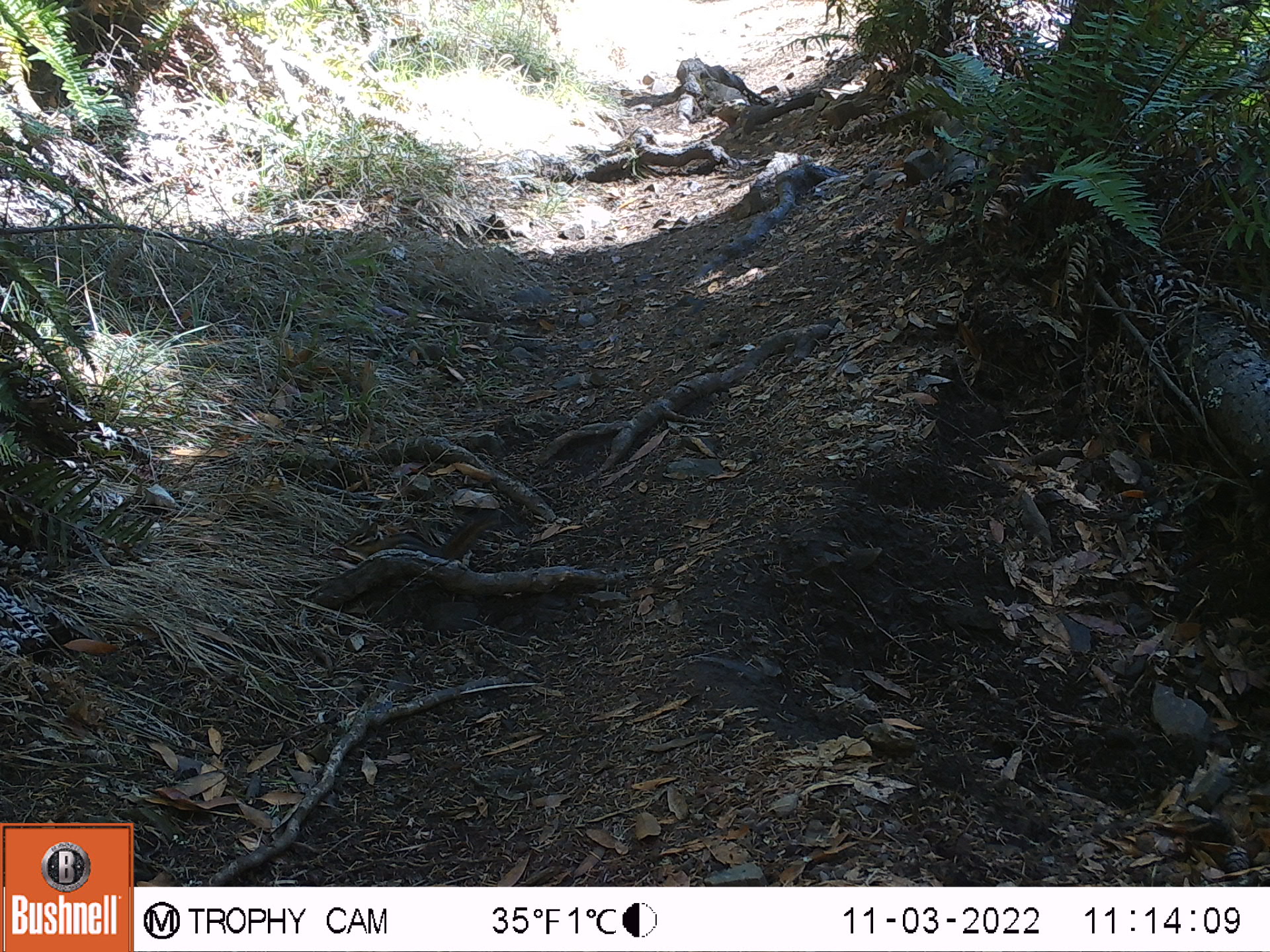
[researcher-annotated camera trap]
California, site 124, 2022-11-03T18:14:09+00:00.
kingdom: Animalia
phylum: Chordata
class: Mammalia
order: Rodentia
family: Sciuridae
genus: Neotamias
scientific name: Neotamias merriami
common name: merriam's chipmunk